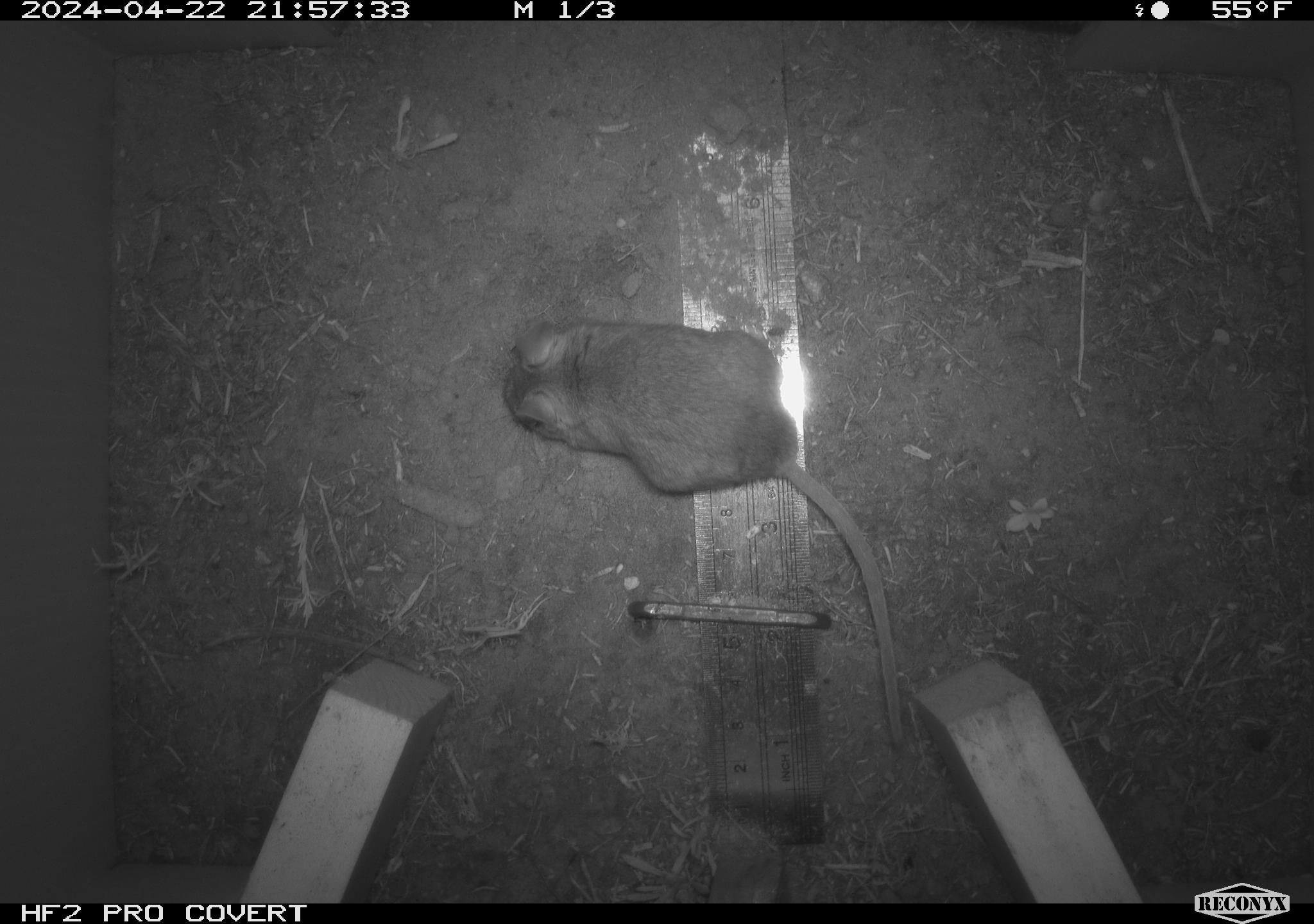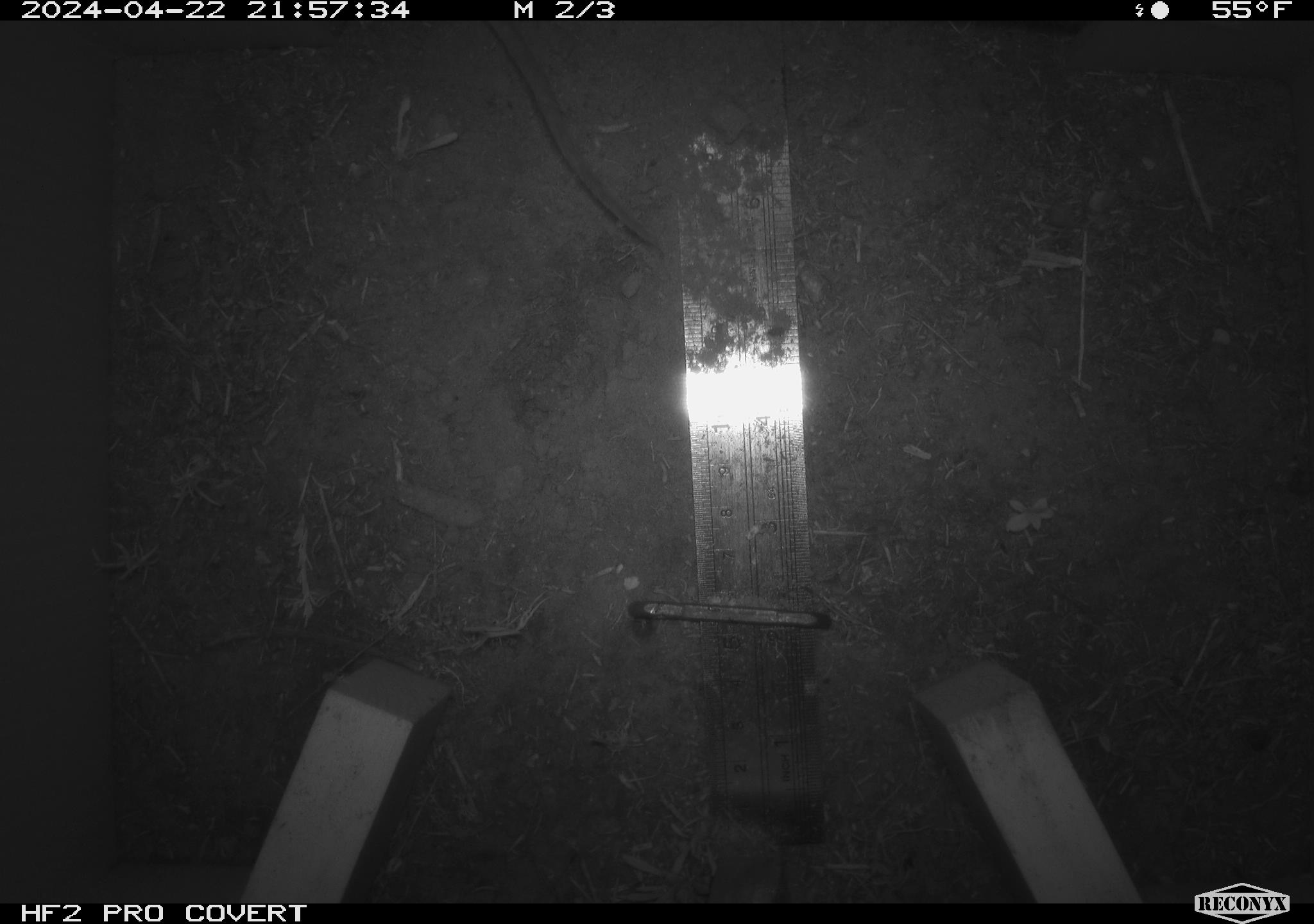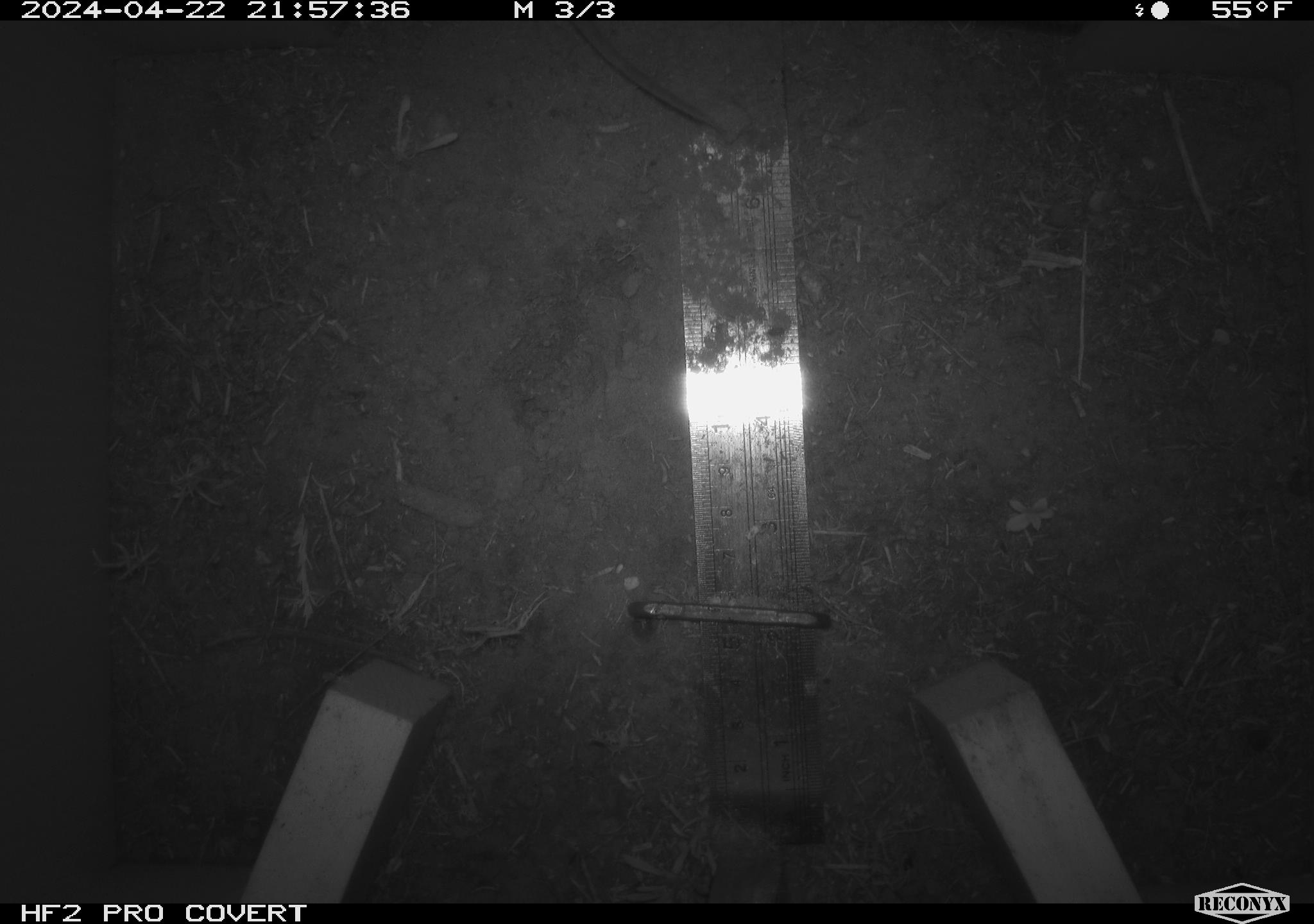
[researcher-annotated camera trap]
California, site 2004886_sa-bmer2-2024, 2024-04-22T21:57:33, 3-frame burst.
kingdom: Animalia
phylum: Chordata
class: Mammalia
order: Rodentia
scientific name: Rodentia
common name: mouse species